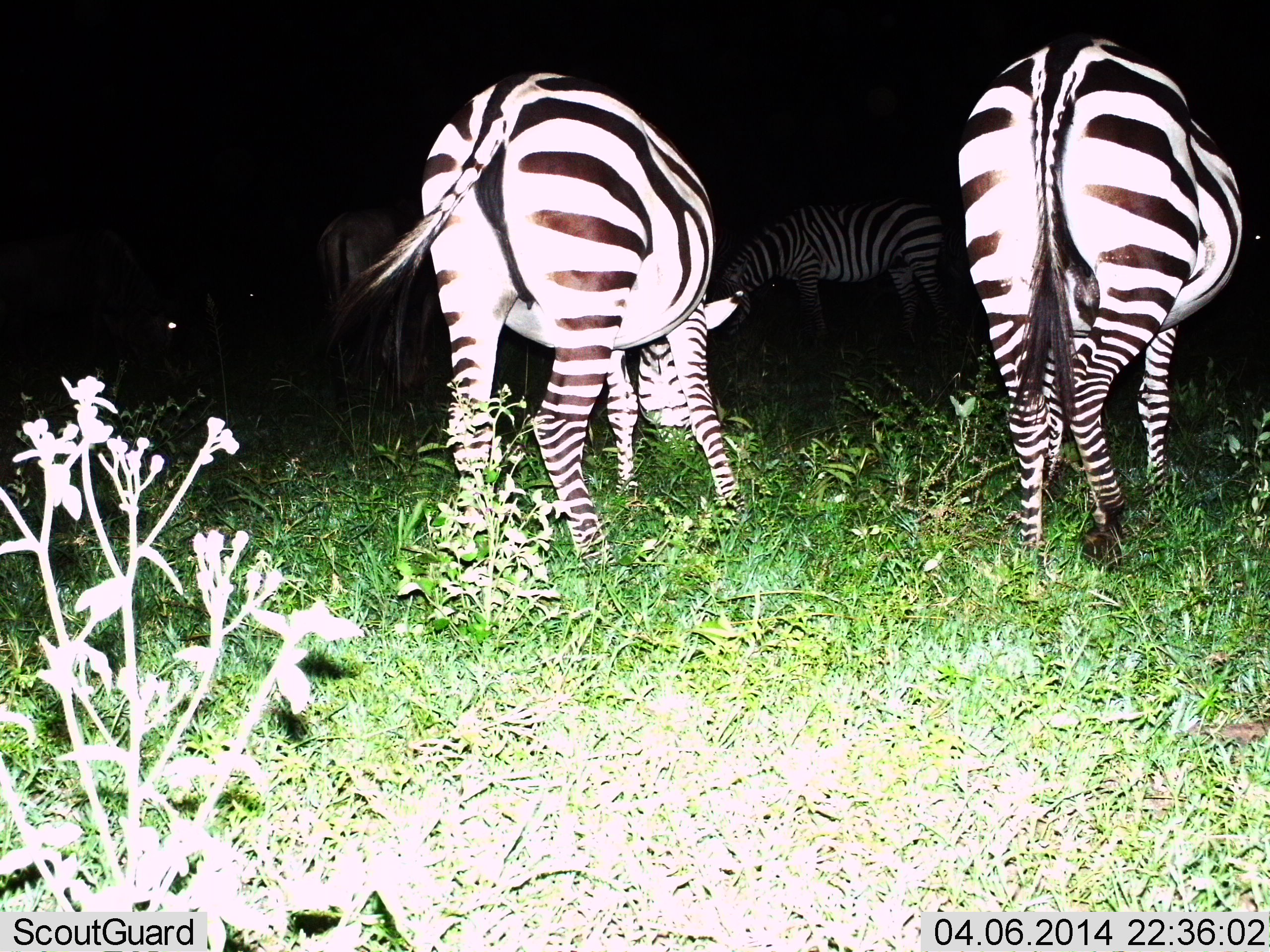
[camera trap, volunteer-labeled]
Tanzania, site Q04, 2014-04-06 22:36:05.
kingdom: Animalia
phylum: Chordata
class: Mammalia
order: Perissodactyla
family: Equidae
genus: Equus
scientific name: Equus quagga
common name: plains zebra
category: zebra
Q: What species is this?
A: Zebra (plains zebra) (Equus quagga).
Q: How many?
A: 3.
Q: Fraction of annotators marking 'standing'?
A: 40%.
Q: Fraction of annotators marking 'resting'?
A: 0%.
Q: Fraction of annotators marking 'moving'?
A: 0%.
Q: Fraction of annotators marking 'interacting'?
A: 0%.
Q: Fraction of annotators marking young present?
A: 0%.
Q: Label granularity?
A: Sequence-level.